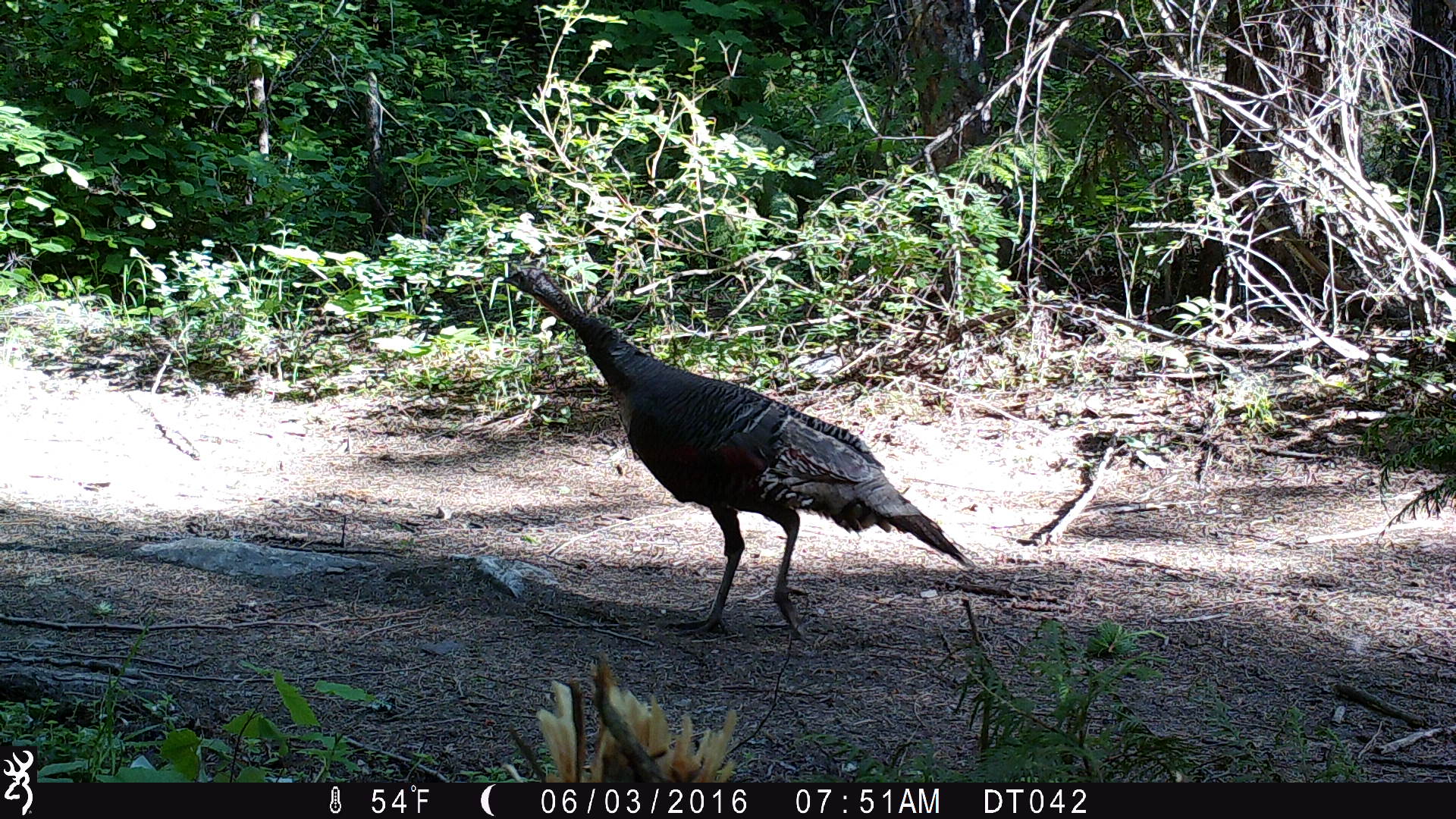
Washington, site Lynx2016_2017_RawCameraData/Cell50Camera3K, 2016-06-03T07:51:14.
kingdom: Animalia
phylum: Chordata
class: Aves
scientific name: Aves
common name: birds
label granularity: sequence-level